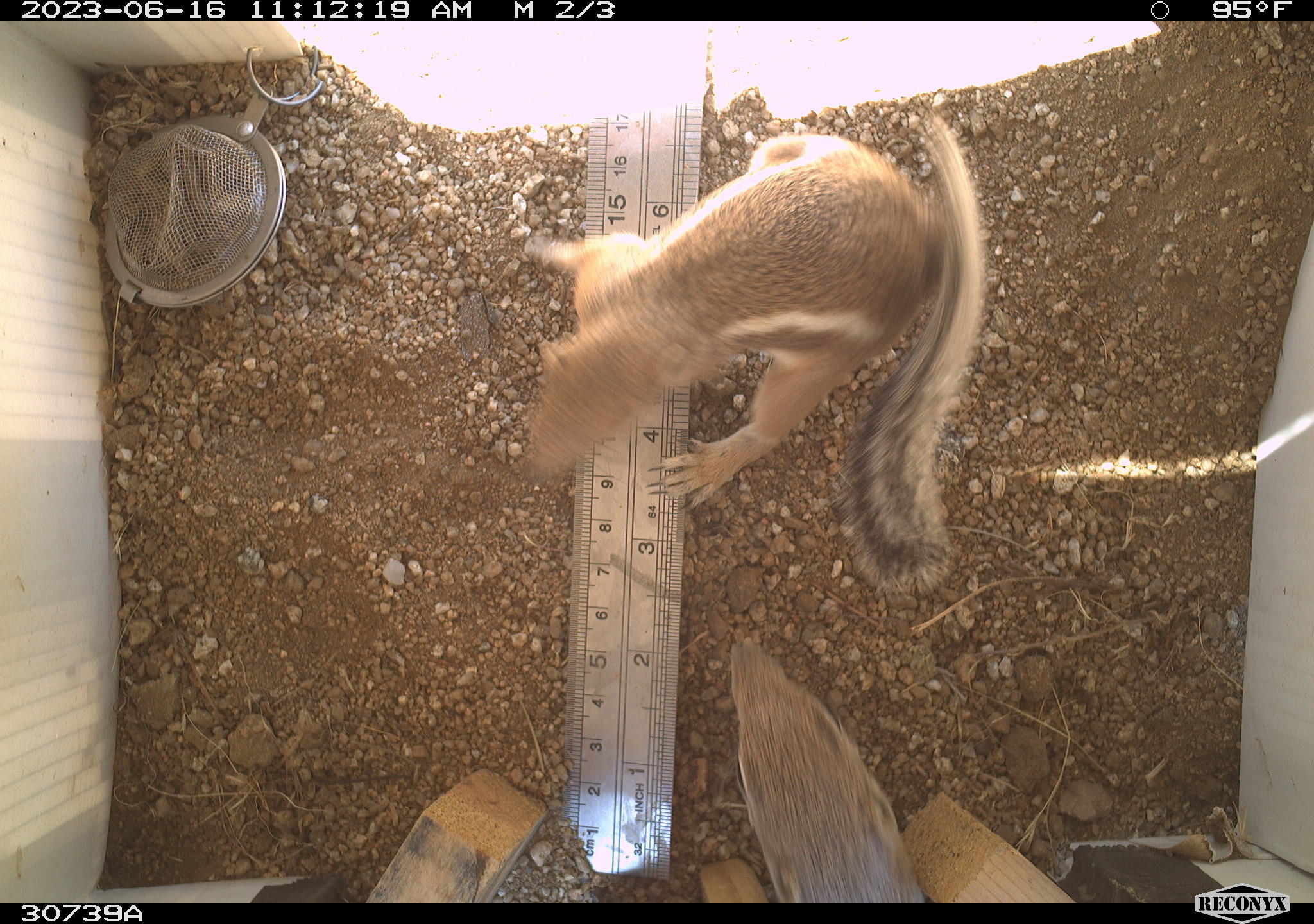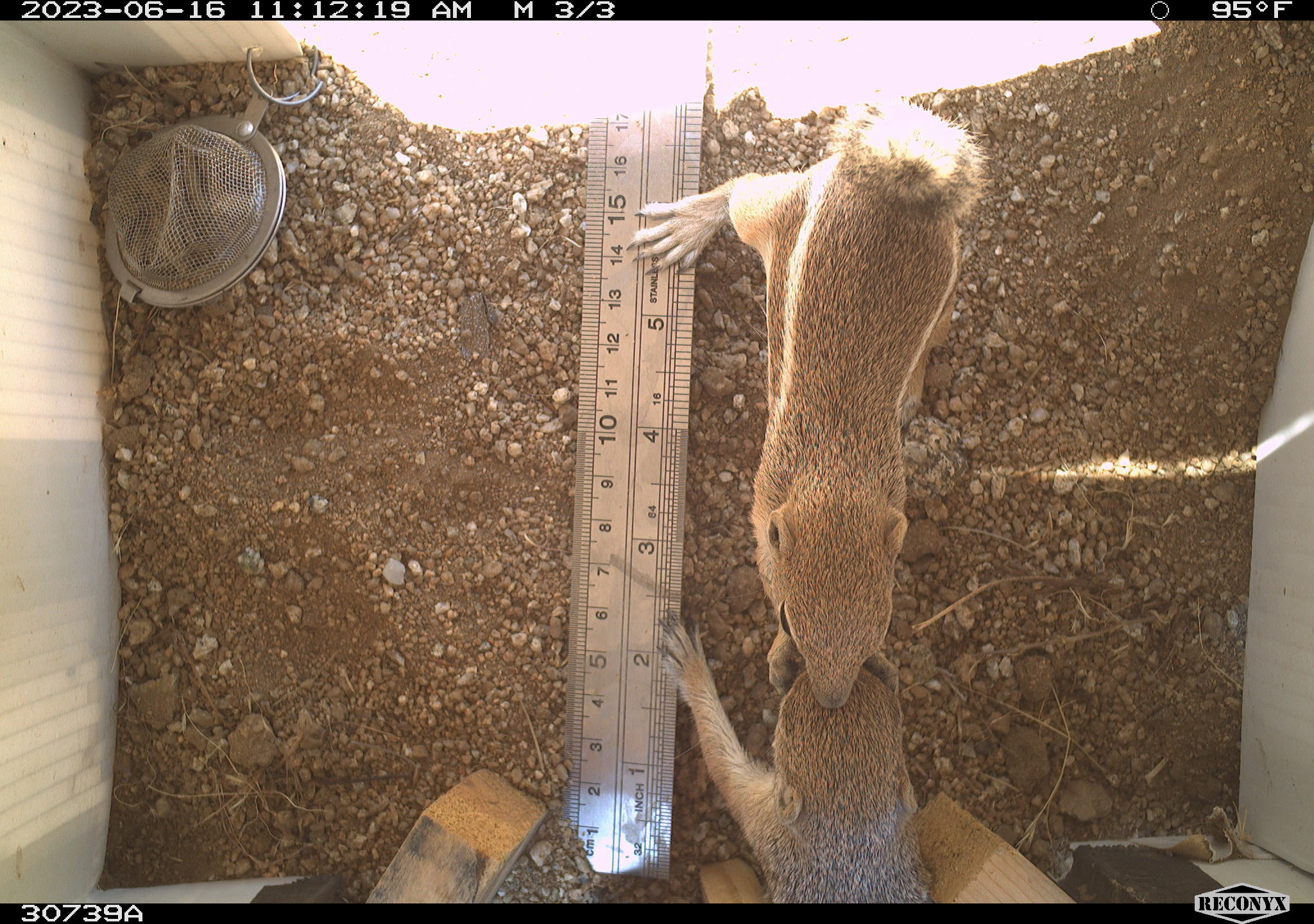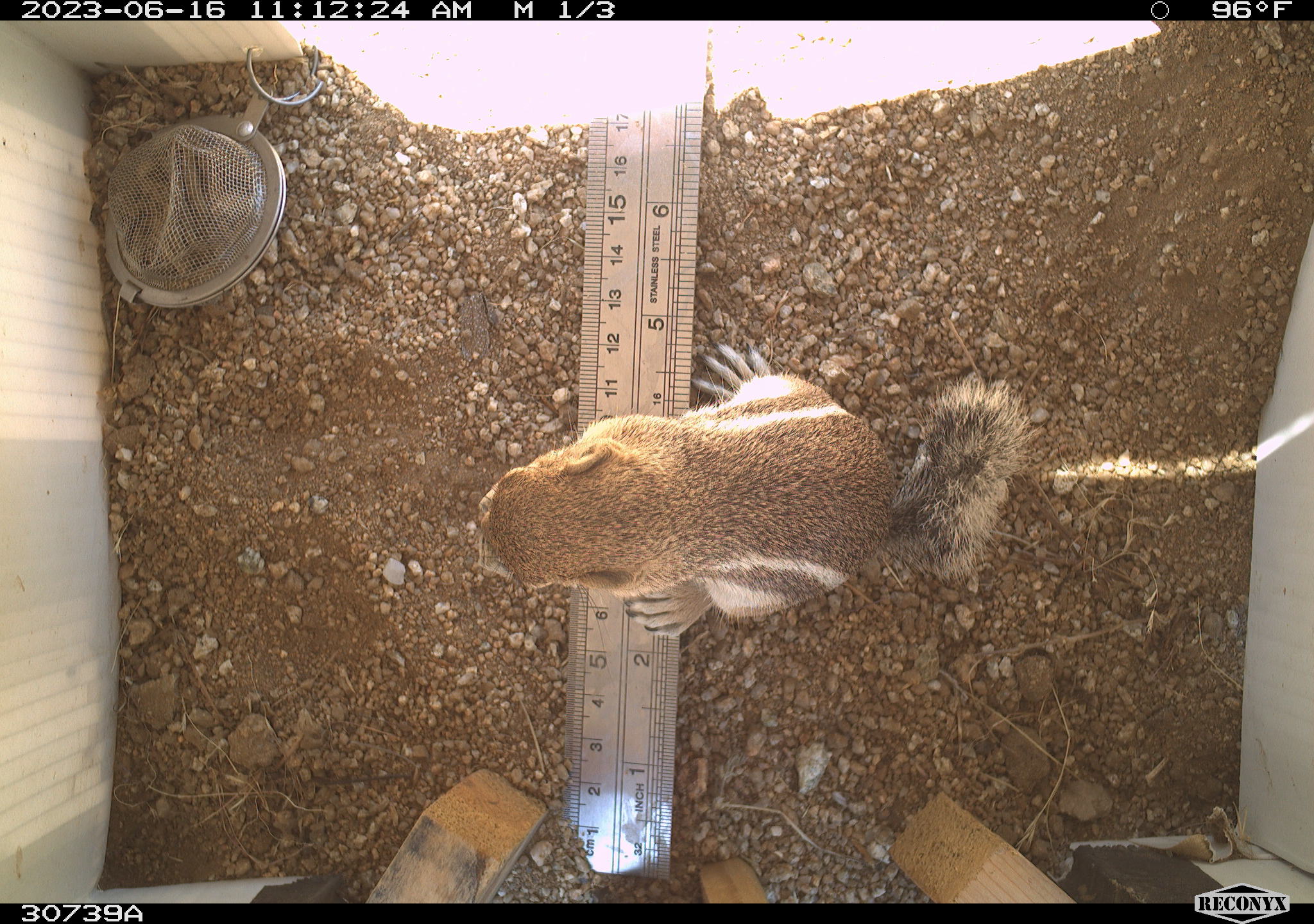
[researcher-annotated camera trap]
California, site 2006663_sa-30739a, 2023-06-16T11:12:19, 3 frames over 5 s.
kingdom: Animalia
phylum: Chordata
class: Mammalia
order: Rodentia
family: Sciuridae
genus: Ammospermophilus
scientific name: Ammospermophilus leucurus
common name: white-tailed antelope squirrel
White-tailed antelope squirrel (Ammospermophilus leucurus).